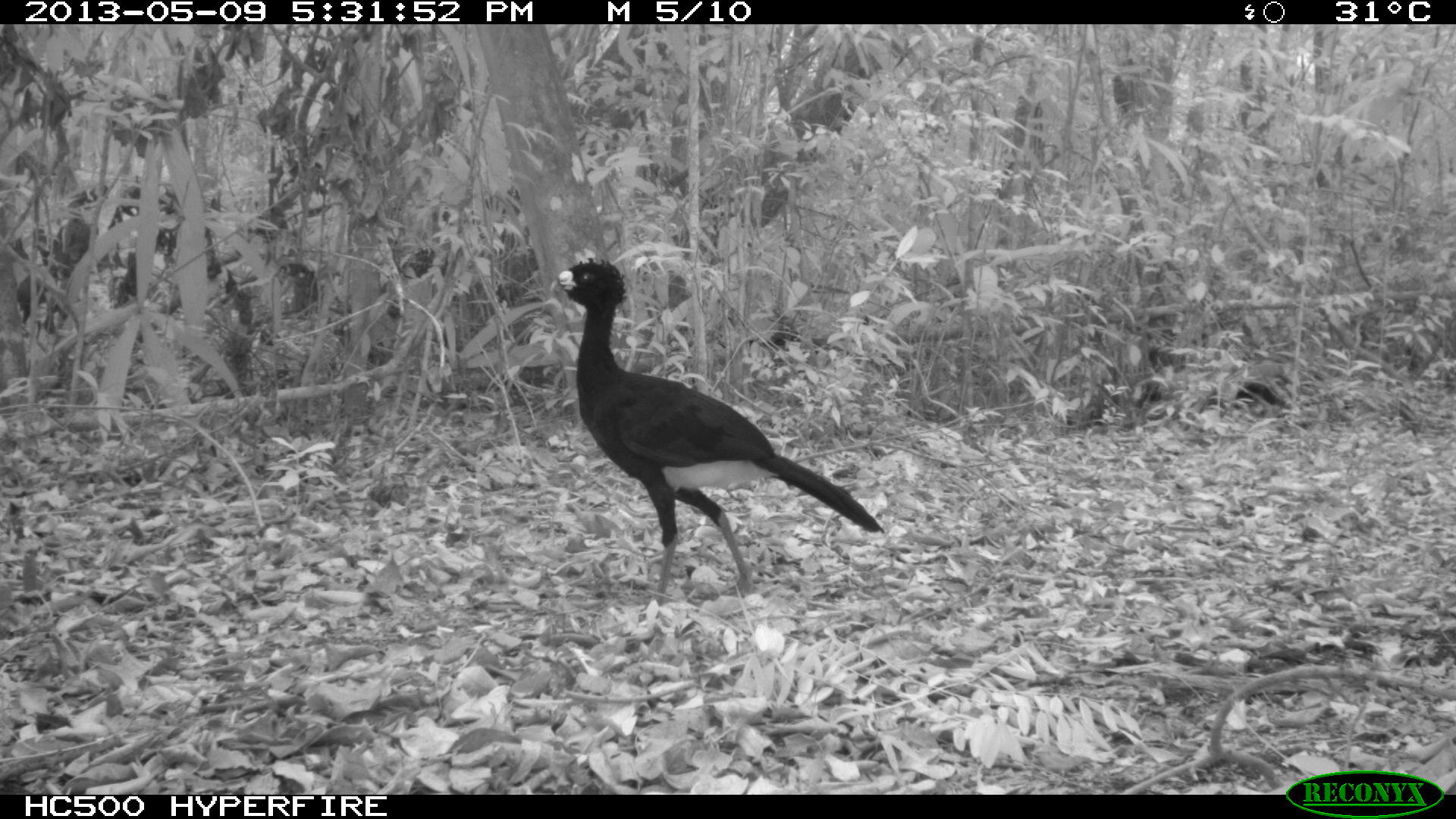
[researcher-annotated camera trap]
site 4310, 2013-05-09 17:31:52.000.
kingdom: Animalia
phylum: Chordata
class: Aves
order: Galliformes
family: Cracidae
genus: Crax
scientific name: Crax rubra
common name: great curassow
Crax rubra (great curassow), count 1, sex male.